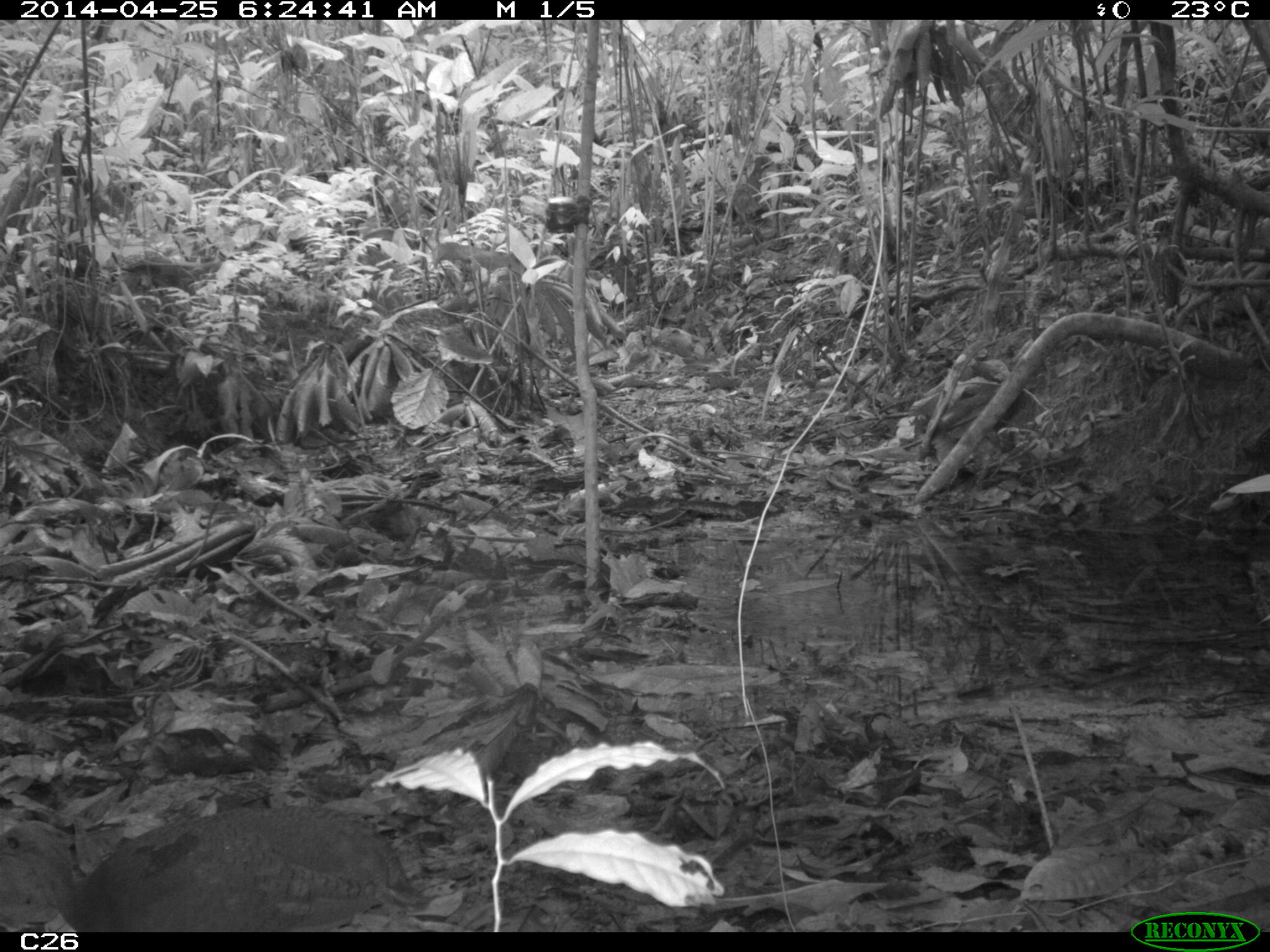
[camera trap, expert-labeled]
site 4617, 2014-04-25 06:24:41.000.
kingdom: Animalia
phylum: Chordata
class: Aves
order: Tinamiformes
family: Tinamidae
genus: Tinamus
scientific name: Tinamus major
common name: great tinamou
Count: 1.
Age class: adult.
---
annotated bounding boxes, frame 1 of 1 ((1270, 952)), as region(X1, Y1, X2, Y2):
tinamus major: region(0, 805, 422, 930)